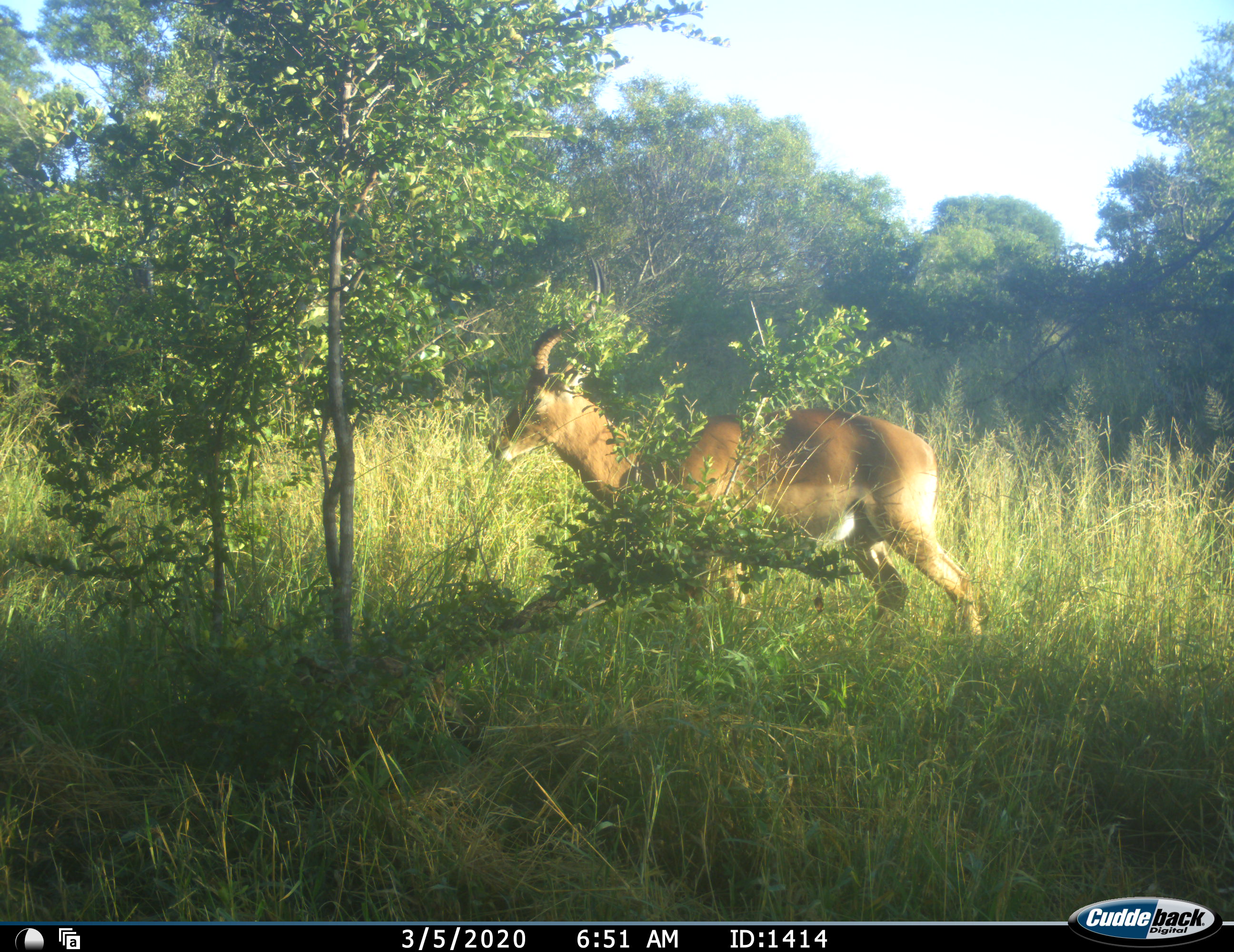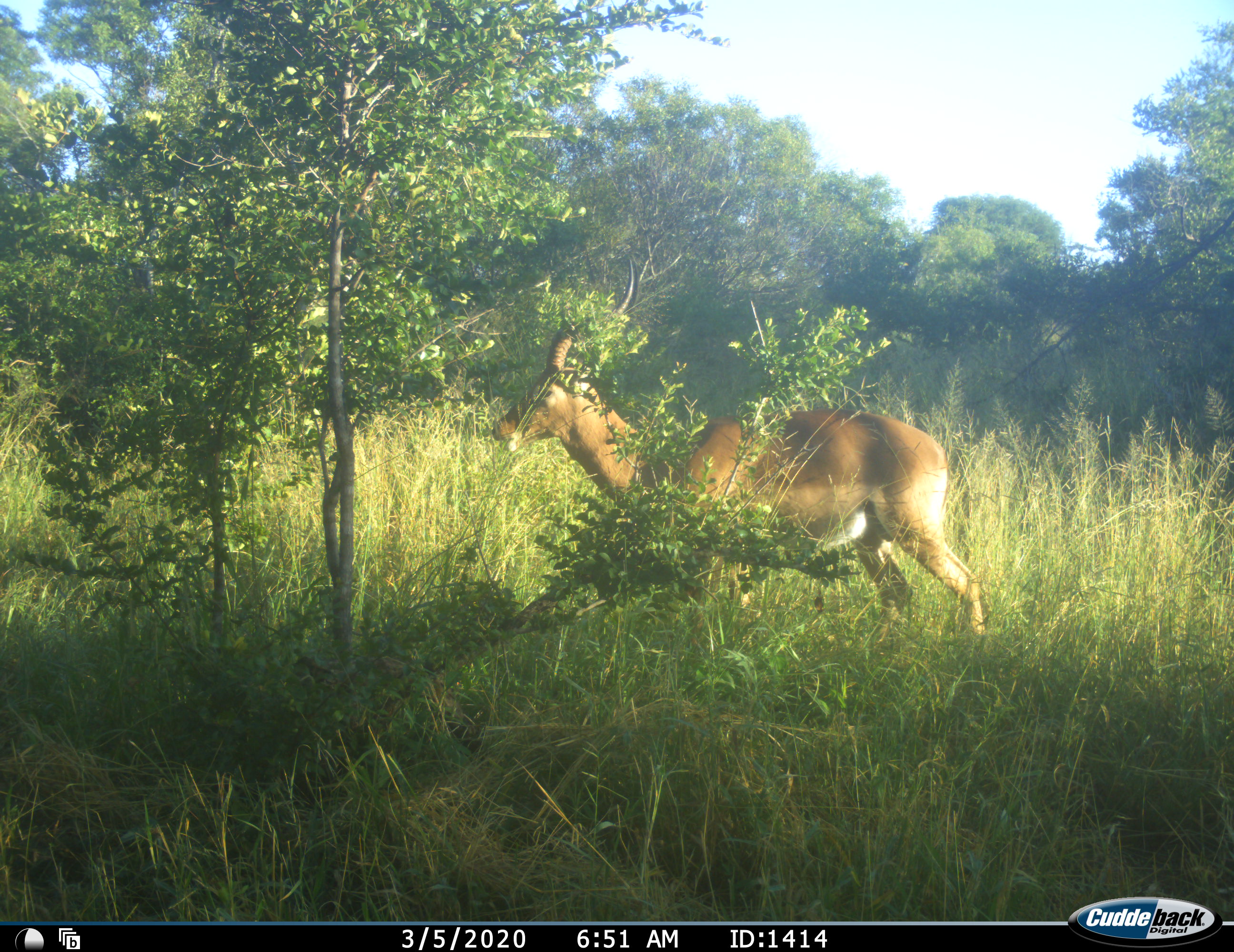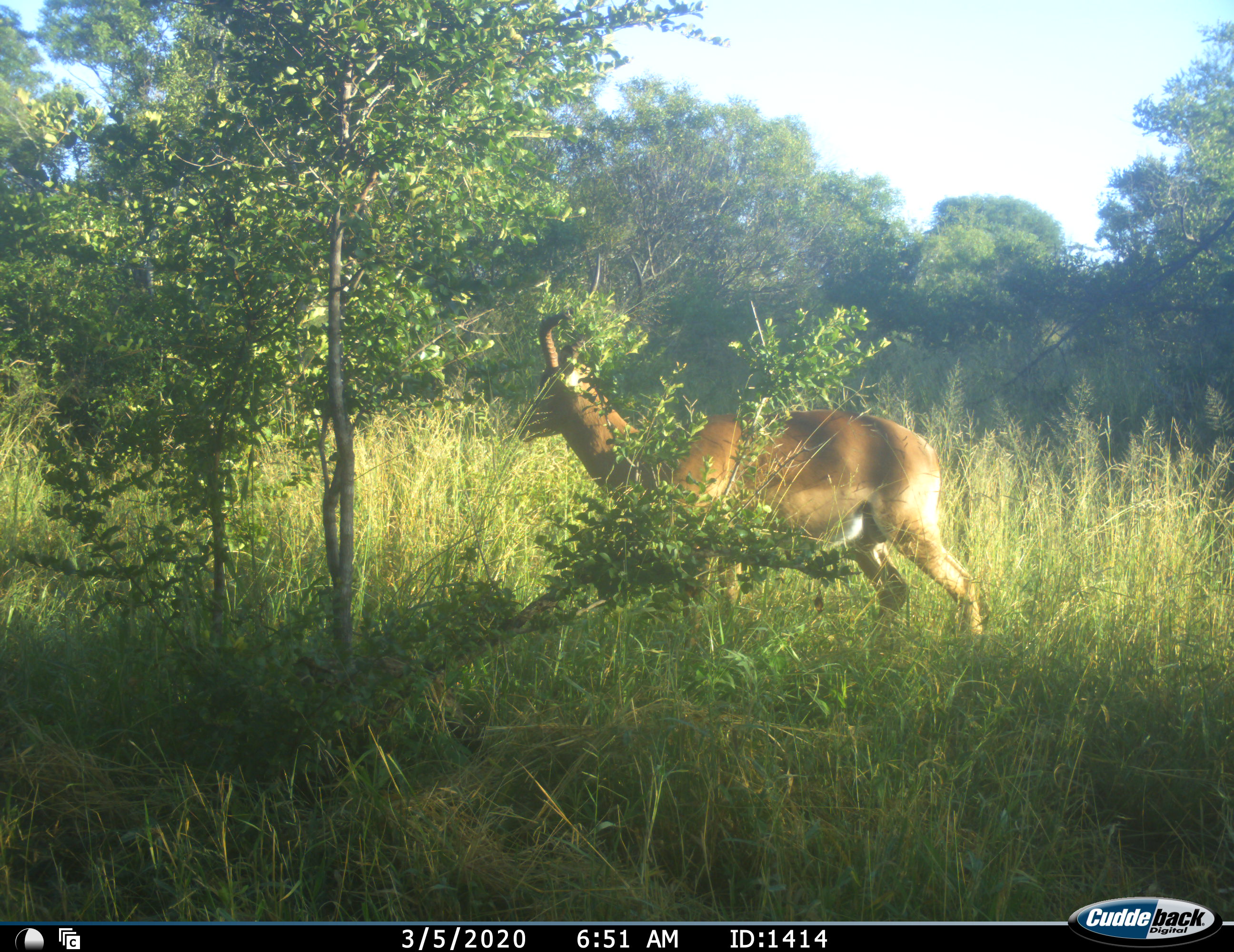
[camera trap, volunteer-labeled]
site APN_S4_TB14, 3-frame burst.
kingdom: Animalia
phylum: Chordata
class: Mammalia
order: Artiodactyla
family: Bovidae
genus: Aepyceros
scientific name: Aepyceros melampus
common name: impala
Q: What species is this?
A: Impala (Aepyceros melampus).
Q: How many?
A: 1.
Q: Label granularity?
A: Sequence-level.